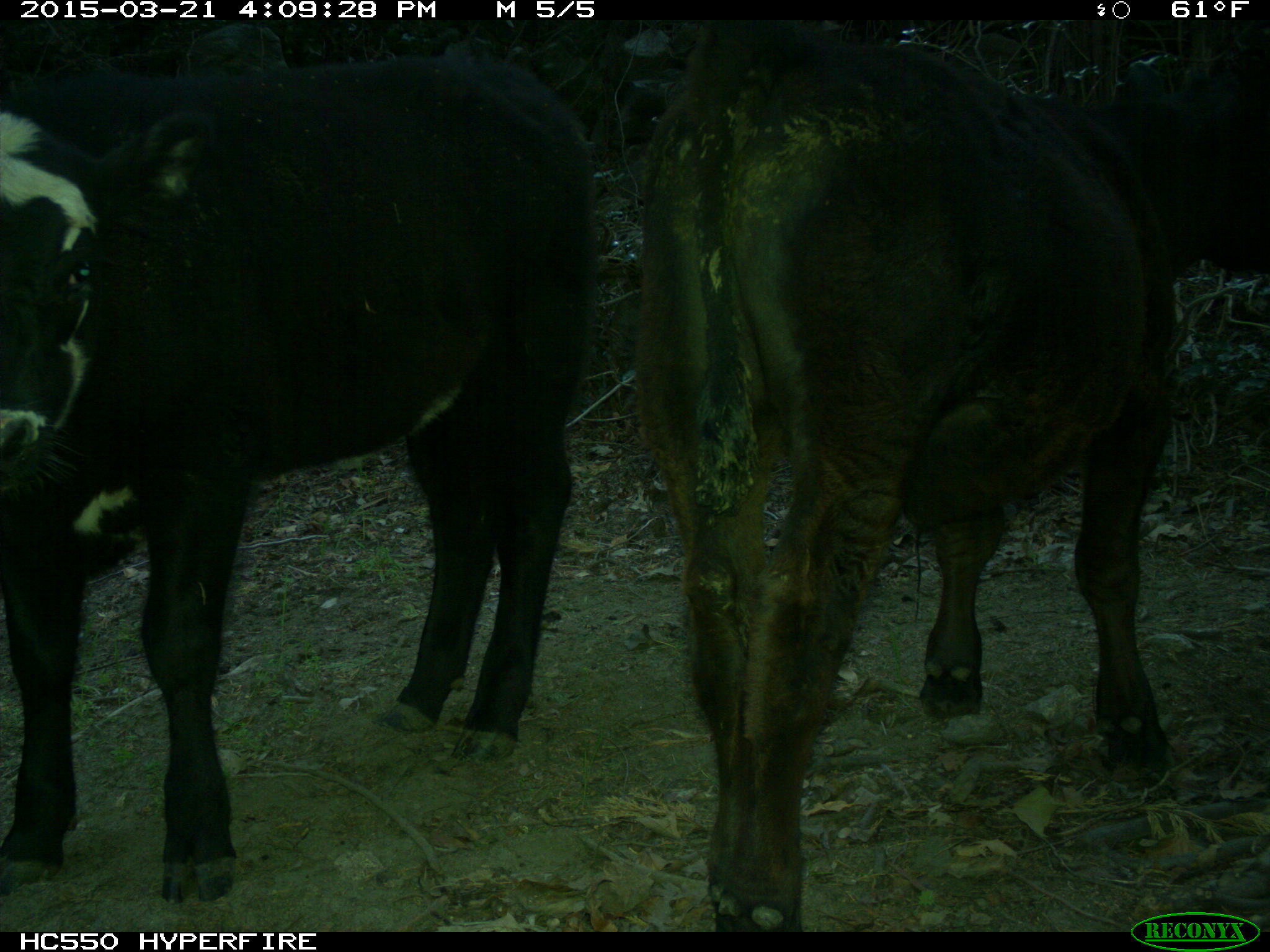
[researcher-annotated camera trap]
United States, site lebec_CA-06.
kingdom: Animalia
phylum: Chordata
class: Mammalia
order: Artiodactyla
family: Bovidae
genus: Bos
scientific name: Bos taurus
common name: domestic cow